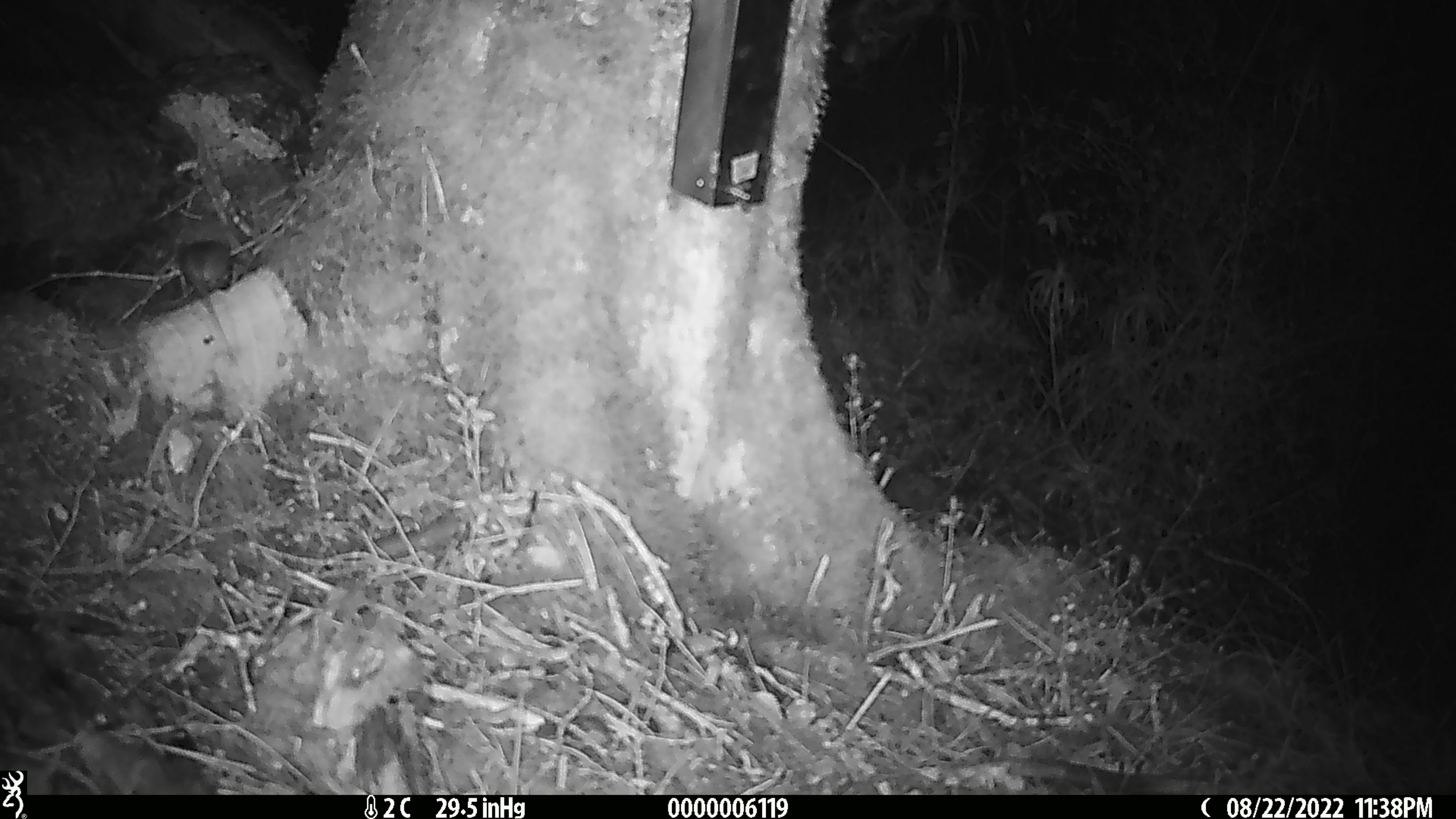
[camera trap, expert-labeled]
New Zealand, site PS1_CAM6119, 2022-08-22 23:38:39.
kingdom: Animalia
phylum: Chordata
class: Mammalia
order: Rodentia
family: Muridae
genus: Mus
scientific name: Mus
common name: mouse